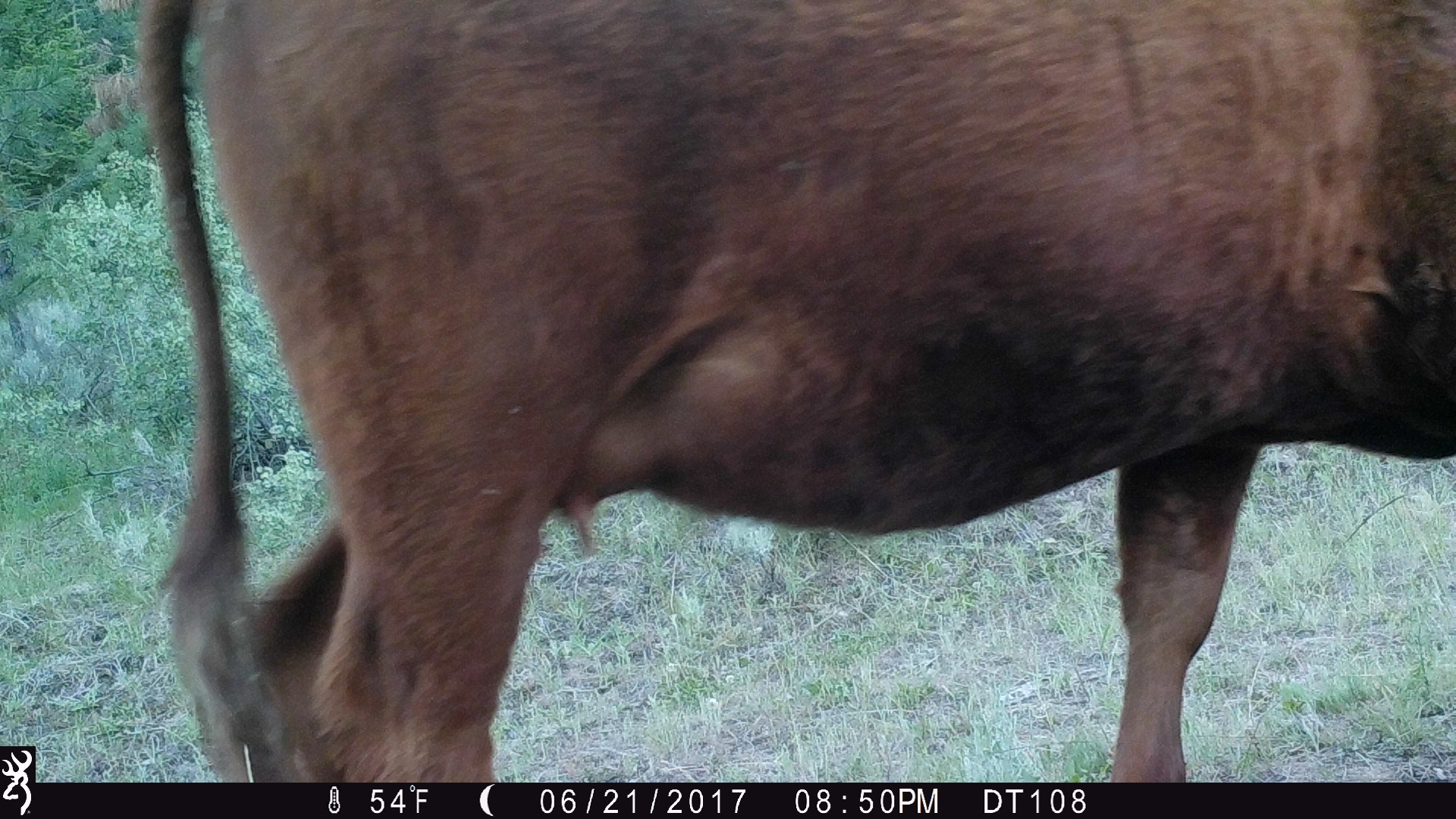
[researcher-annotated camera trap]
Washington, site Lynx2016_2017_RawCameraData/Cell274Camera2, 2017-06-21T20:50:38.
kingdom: Animalia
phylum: Chordata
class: Mammalia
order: Artiodactyla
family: Bovidae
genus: Bos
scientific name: Bos taurus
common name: domestic cattle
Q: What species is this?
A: Domestic cattle (Bos taurus).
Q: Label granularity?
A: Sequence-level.